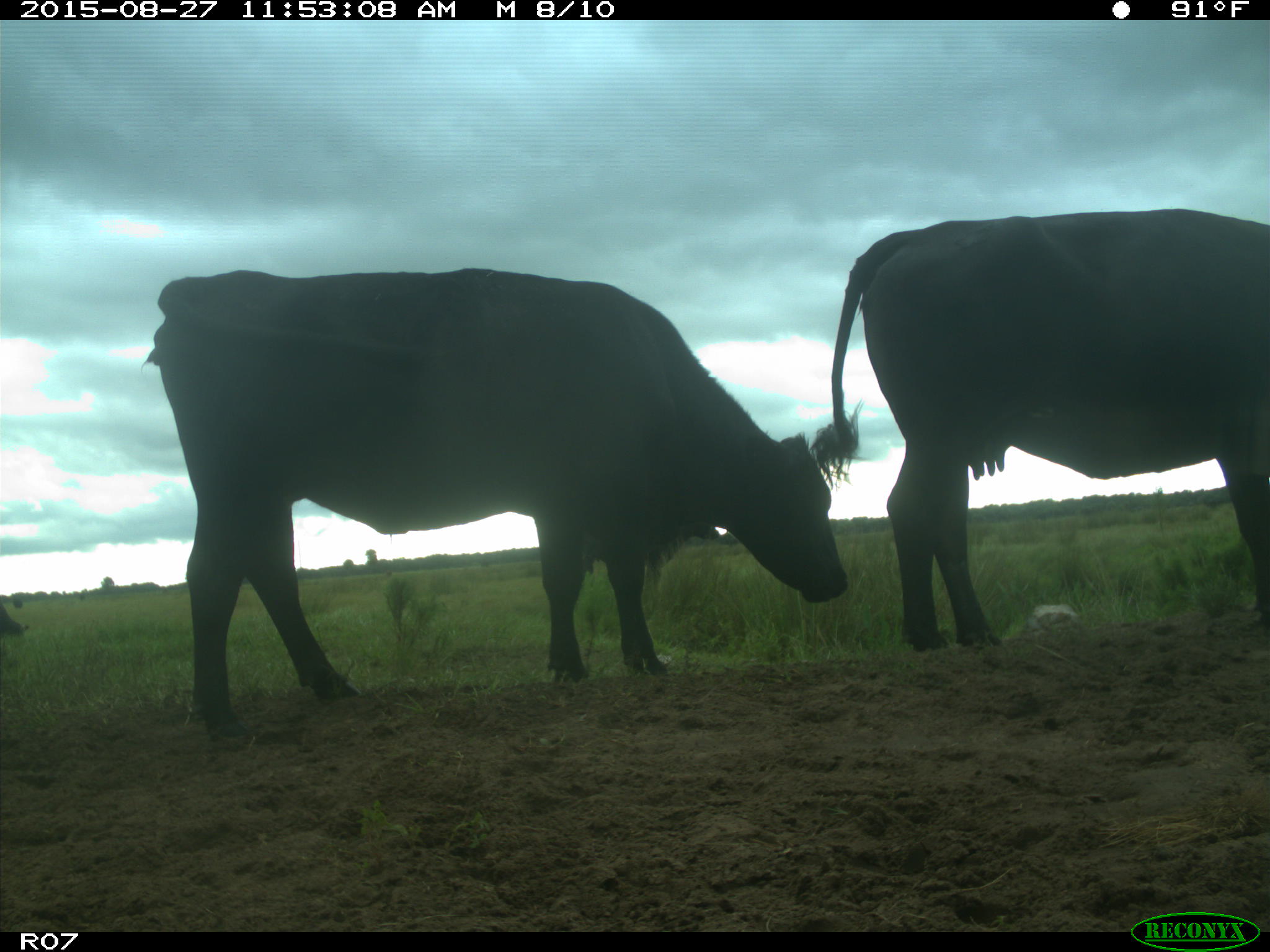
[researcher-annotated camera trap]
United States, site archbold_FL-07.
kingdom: Animalia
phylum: Chordata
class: Mammalia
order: Artiodactyla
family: Bovidae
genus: Bos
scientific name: Bos taurus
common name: domestic cow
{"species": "Bos taurus (domestic cow)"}